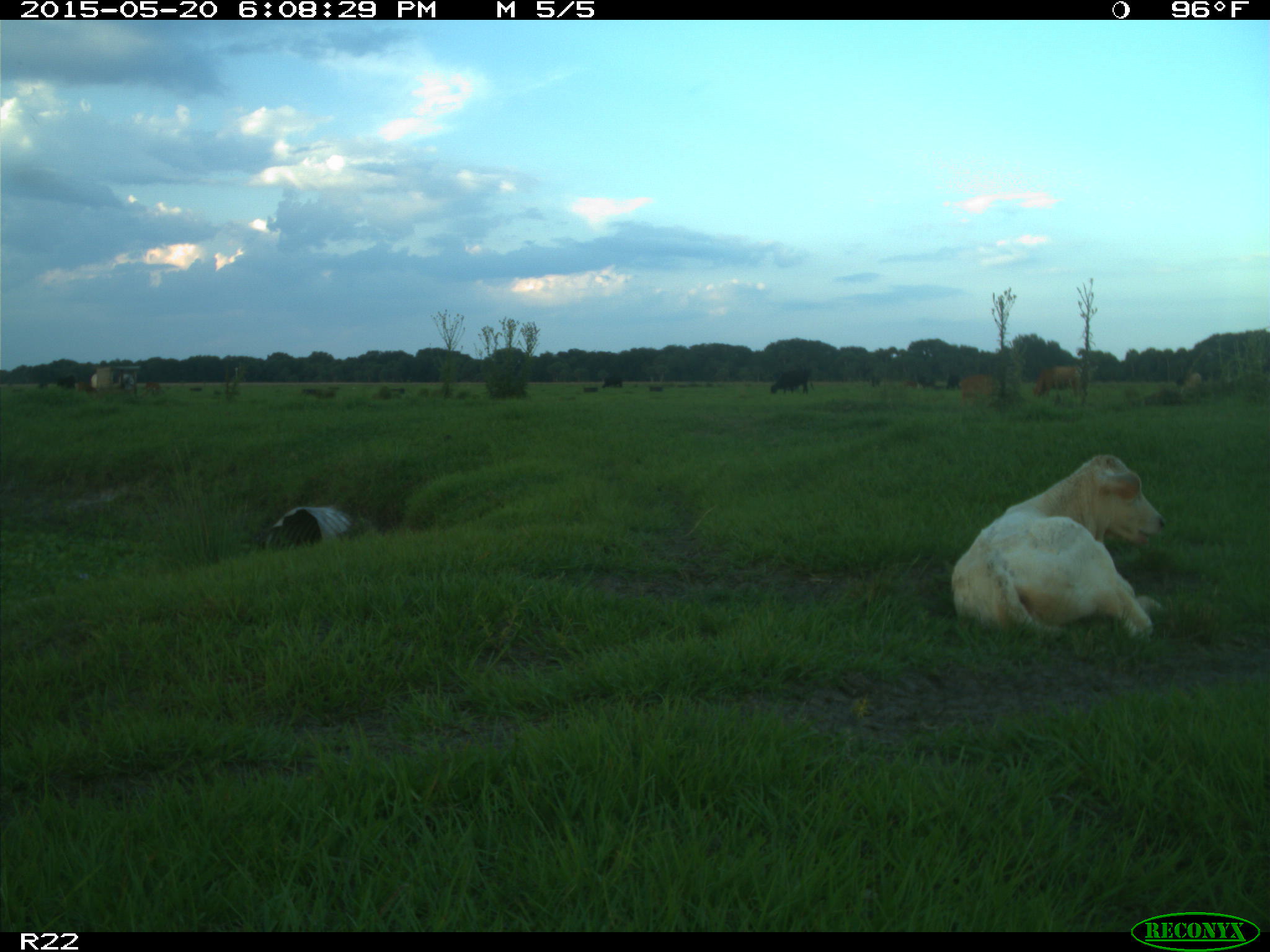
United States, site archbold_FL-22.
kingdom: Animalia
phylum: Chordata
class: Mammalia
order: Artiodactyla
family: Bovidae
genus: Bos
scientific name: Bos taurus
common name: domestic cow